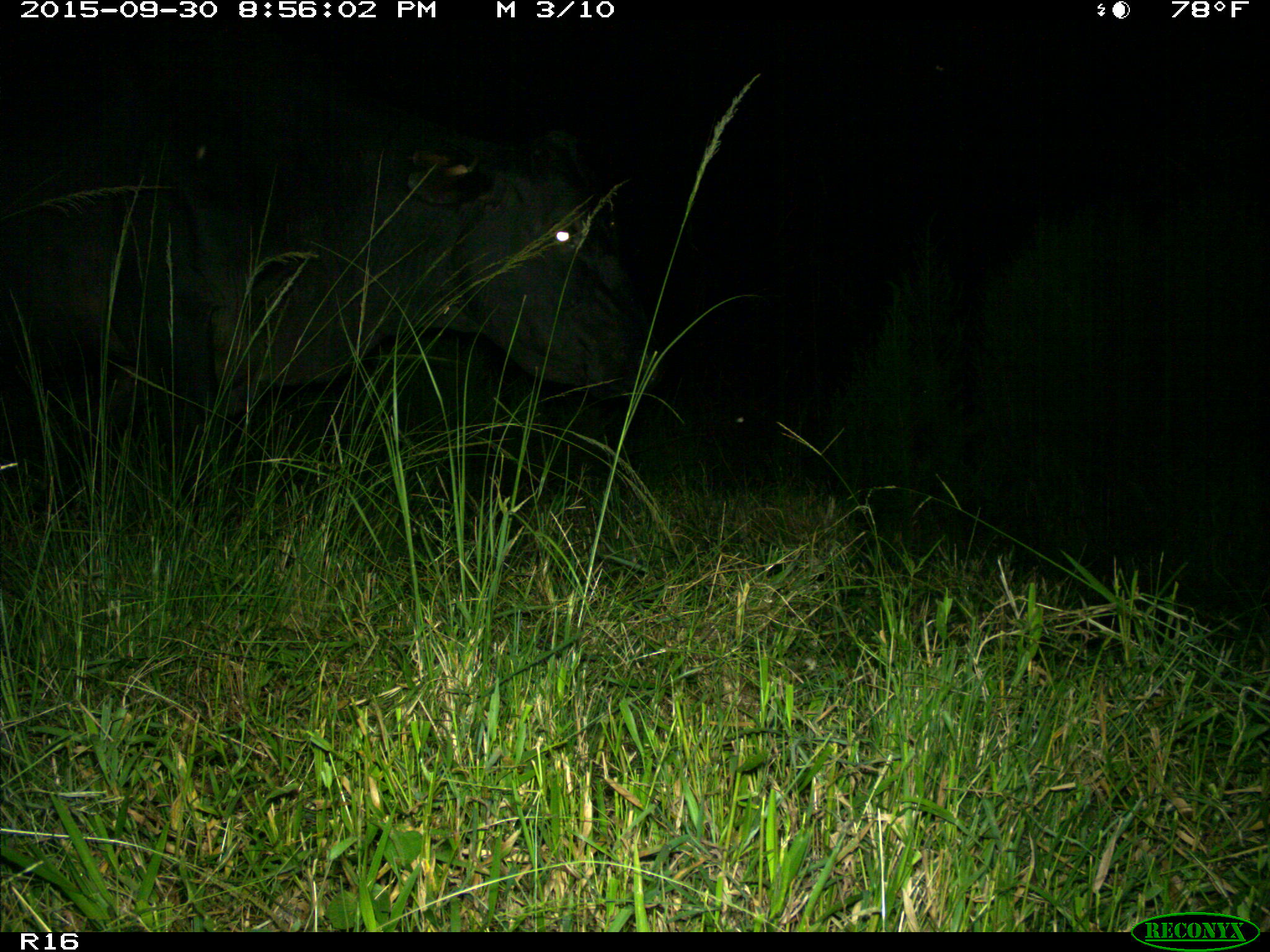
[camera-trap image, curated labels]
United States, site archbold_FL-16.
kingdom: Animalia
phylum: Chordata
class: Mammalia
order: Artiodactyla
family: Bovidae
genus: Bos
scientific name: Bos taurus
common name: domestic cow